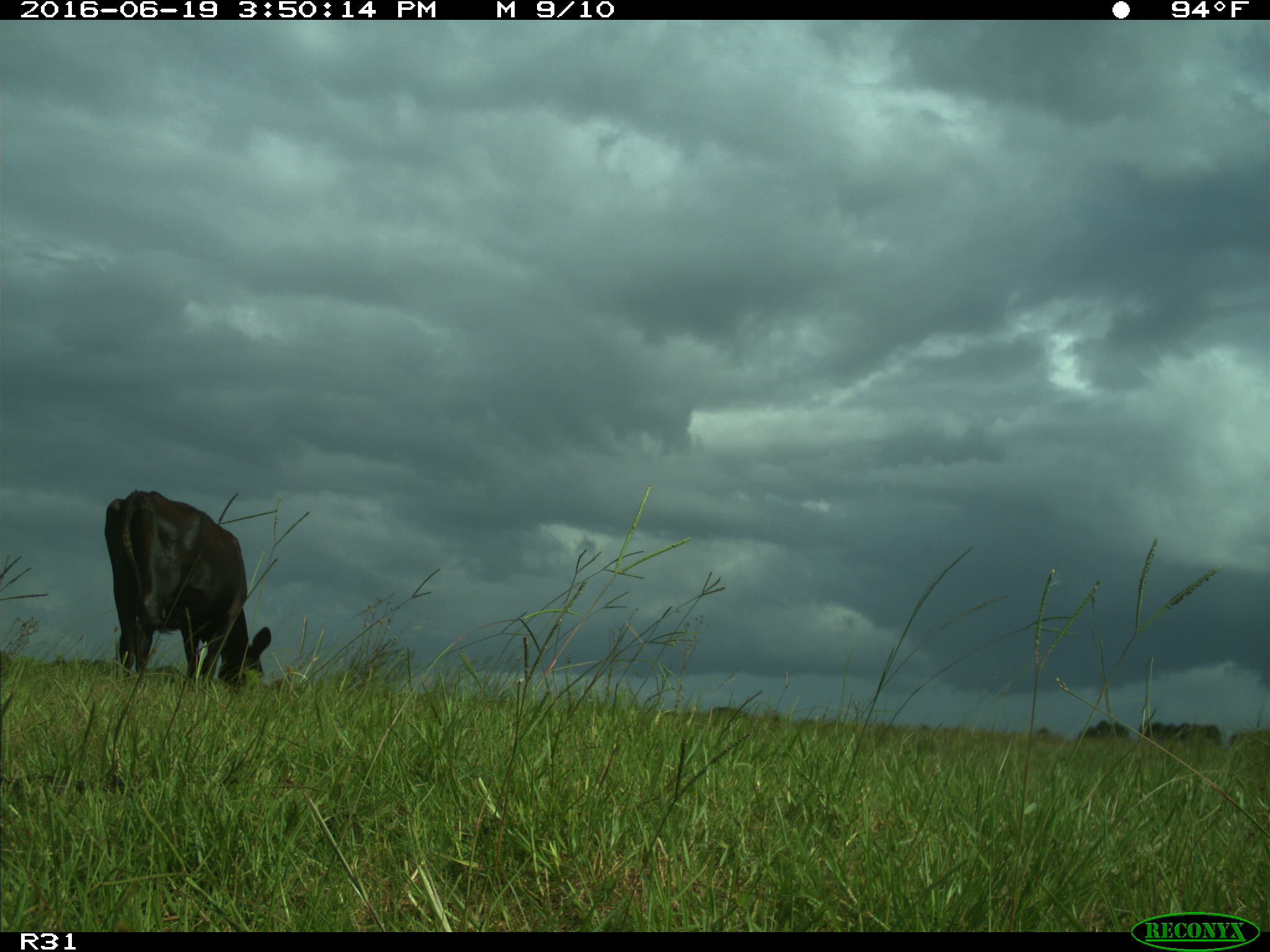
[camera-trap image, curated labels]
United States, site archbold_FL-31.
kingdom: Animalia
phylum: Chordata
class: Mammalia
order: Artiodactyla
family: Bovidae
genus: Bos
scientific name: Bos taurus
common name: domestic cow